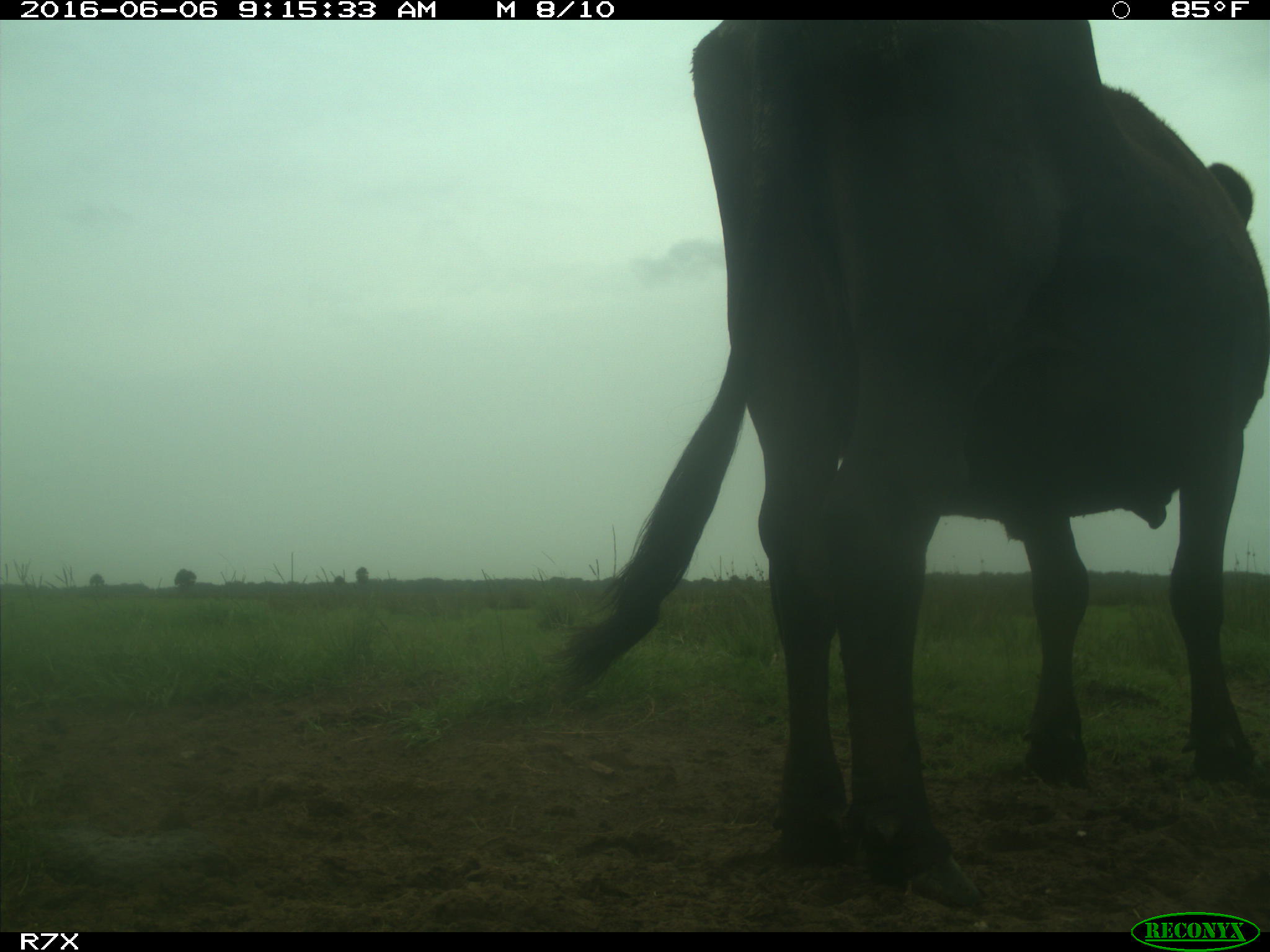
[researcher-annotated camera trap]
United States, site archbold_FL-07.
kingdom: Animalia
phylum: Chordata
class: Mammalia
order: Artiodactyla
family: Bovidae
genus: Bos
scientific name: Bos taurus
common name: domestic cow